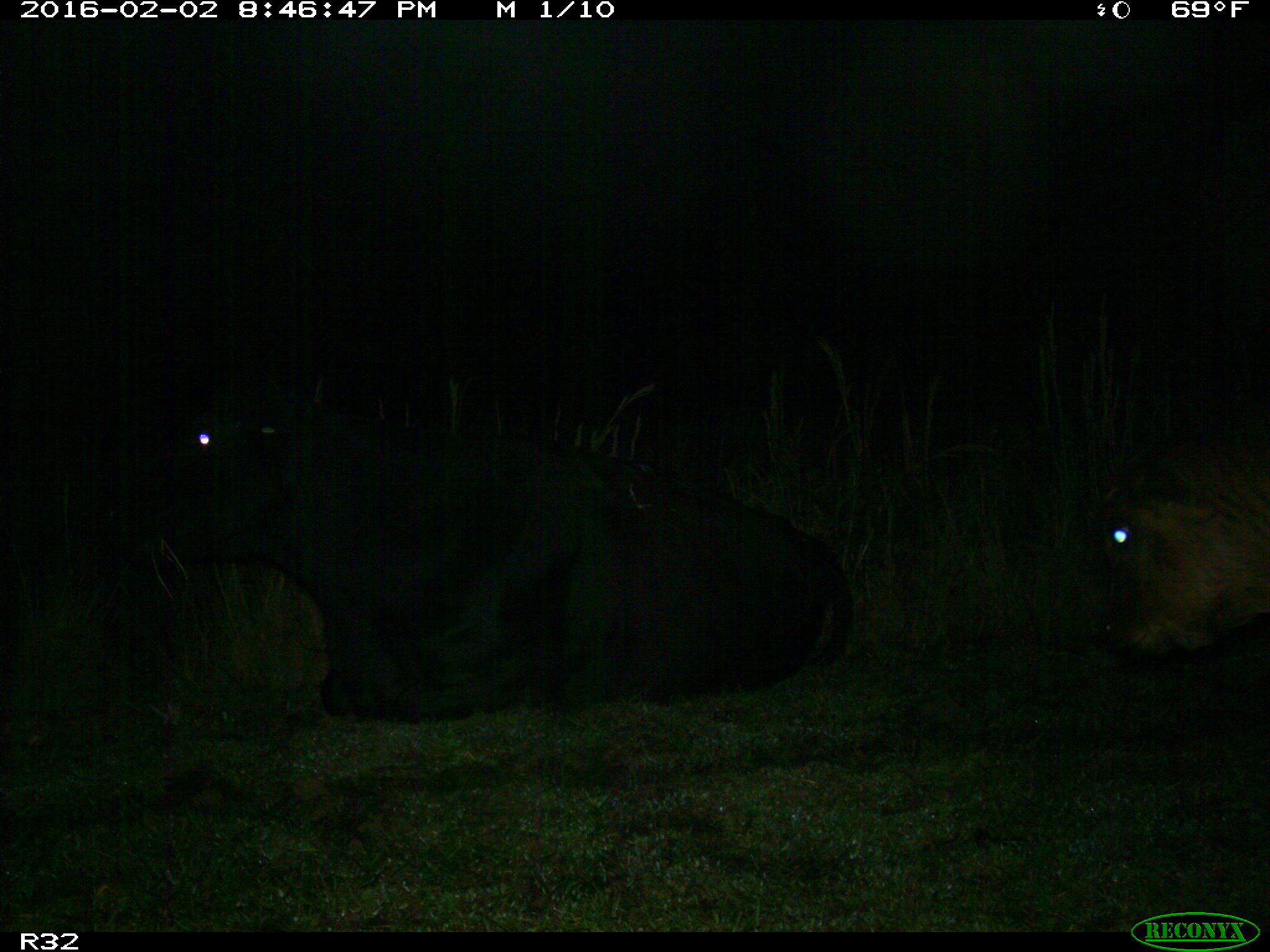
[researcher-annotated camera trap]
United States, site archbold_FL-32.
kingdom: Animalia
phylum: Chordata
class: Mammalia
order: Artiodactyla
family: Bovidae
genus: Bos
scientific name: Bos taurus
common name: domestic cow